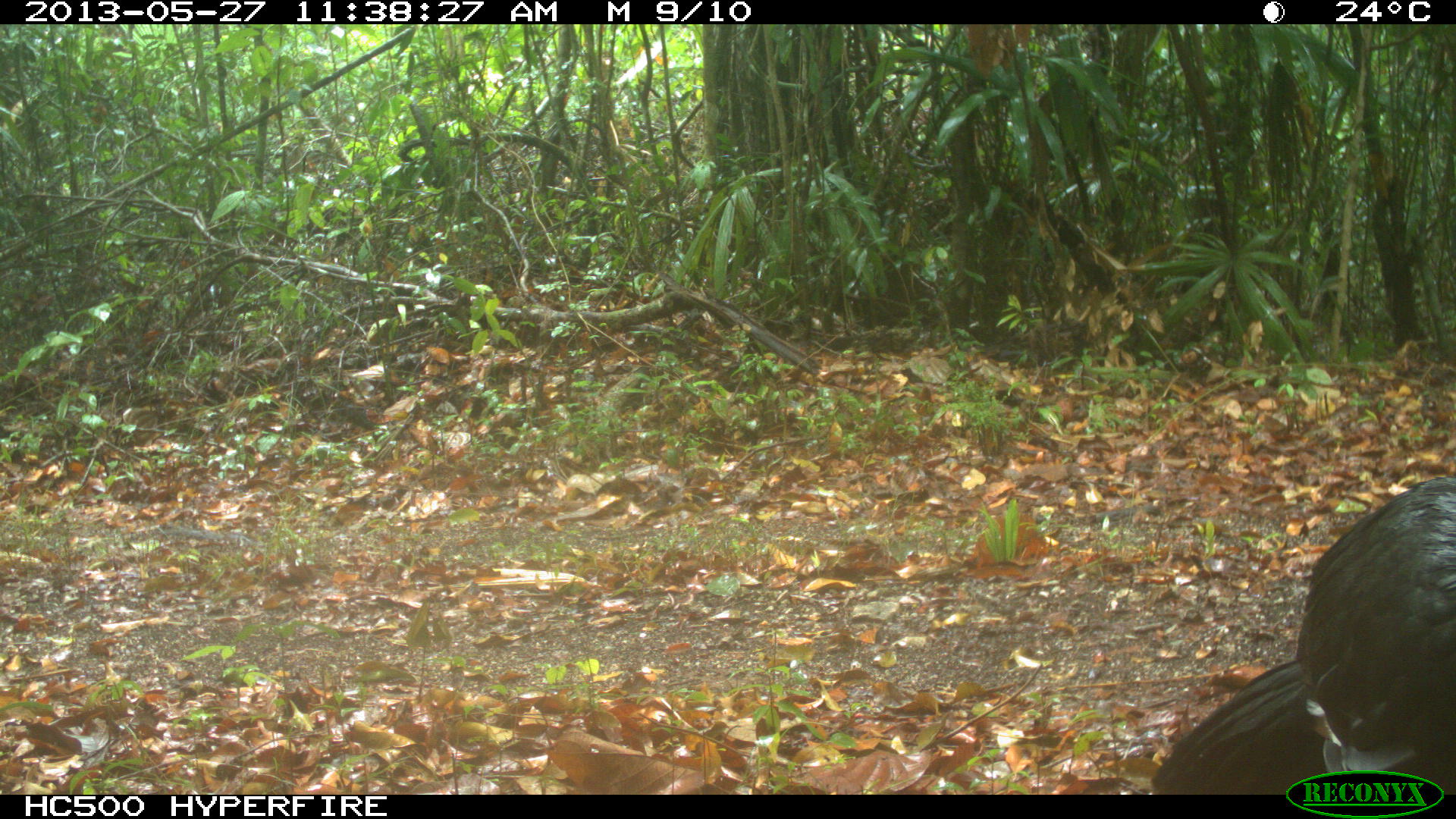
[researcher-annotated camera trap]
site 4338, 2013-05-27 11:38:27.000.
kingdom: Animalia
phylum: Chordata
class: Aves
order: Galliformes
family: Cracidae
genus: Crax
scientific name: Crax rubra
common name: great curassow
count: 1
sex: male